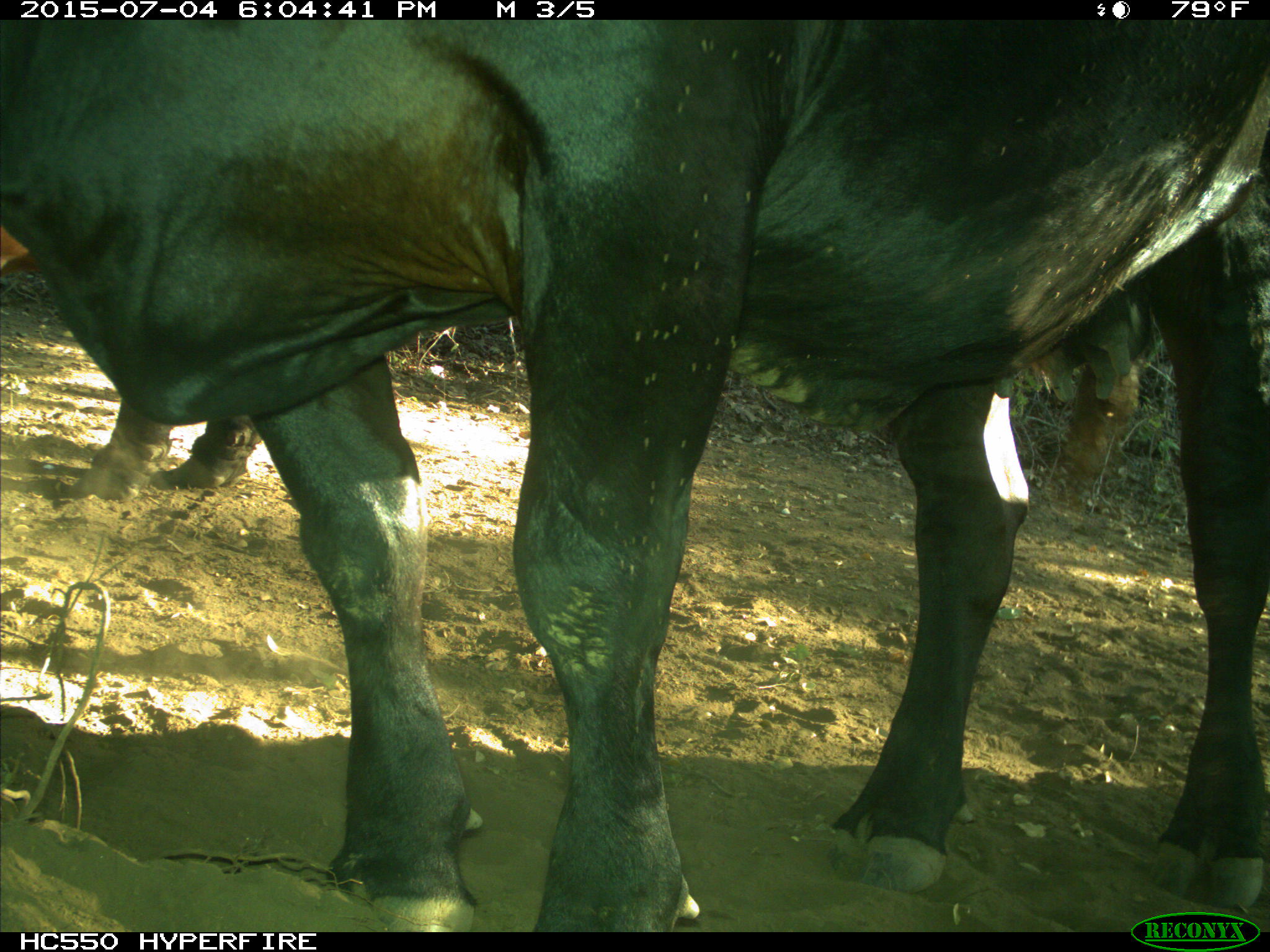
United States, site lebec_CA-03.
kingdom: Animalia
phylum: Chordata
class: Mammalia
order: Artiodactyla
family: Bovidae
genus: Bos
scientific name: Bos taurus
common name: domestic cow